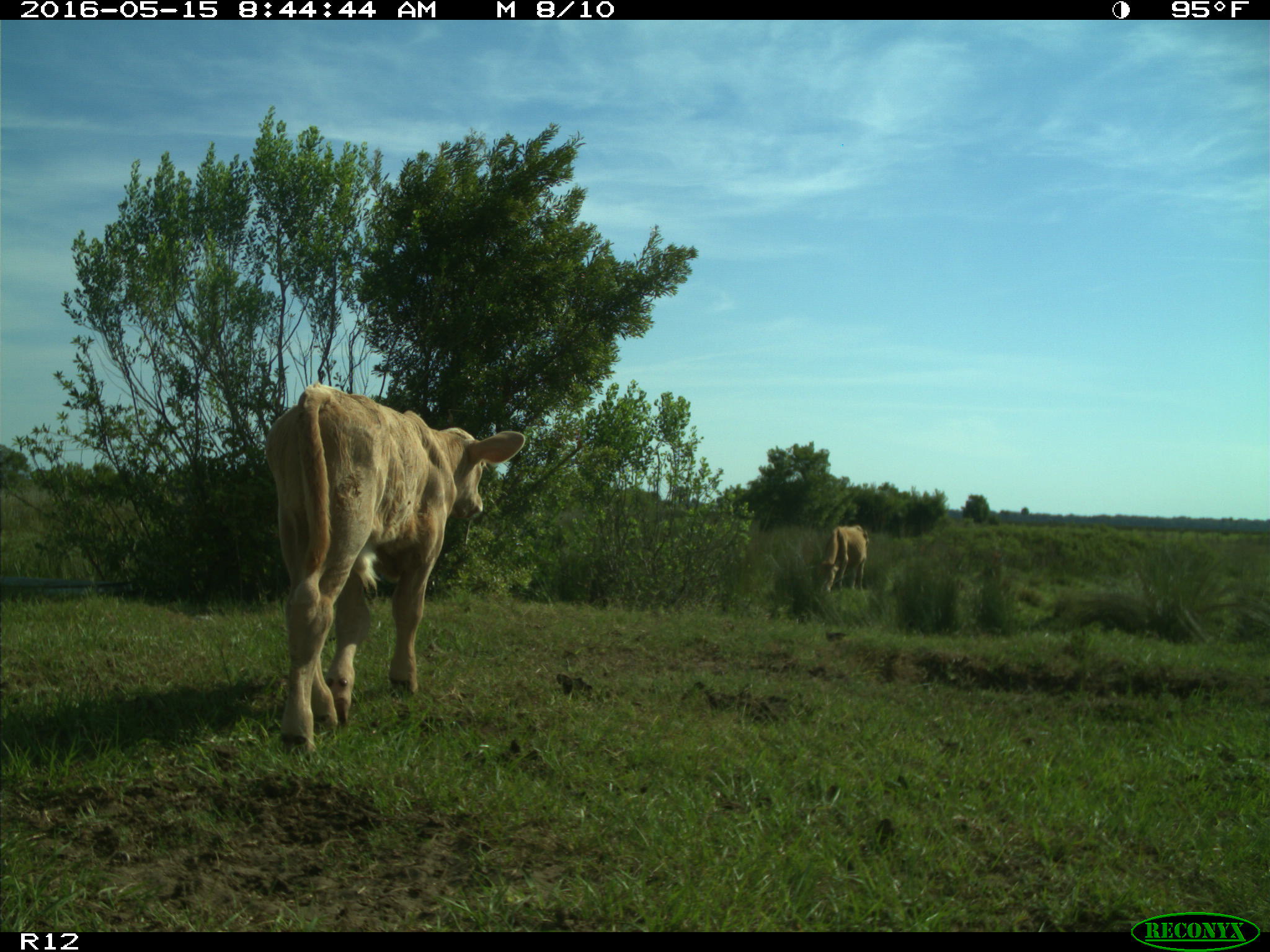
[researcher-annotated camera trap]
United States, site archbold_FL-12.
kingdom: Animalia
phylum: Chordata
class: Mammalia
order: Artiodactyla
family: Bovidae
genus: Bos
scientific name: Bos taurus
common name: domestic cow